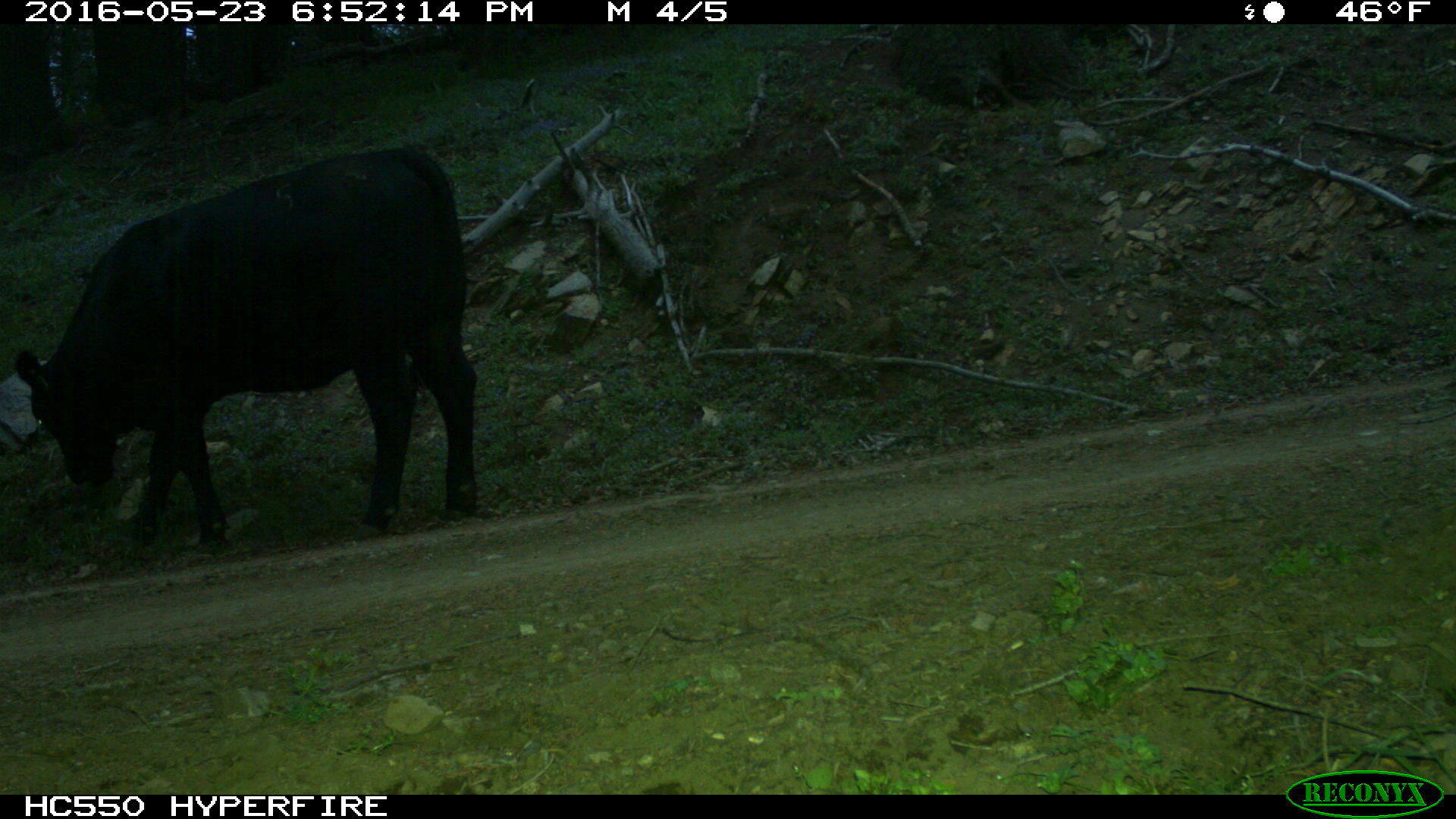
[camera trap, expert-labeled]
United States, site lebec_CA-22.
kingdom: Animalia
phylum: Chordata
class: Mammalia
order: Artiodactyla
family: Bovidae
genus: Bos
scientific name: Bos taurus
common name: domestic cow